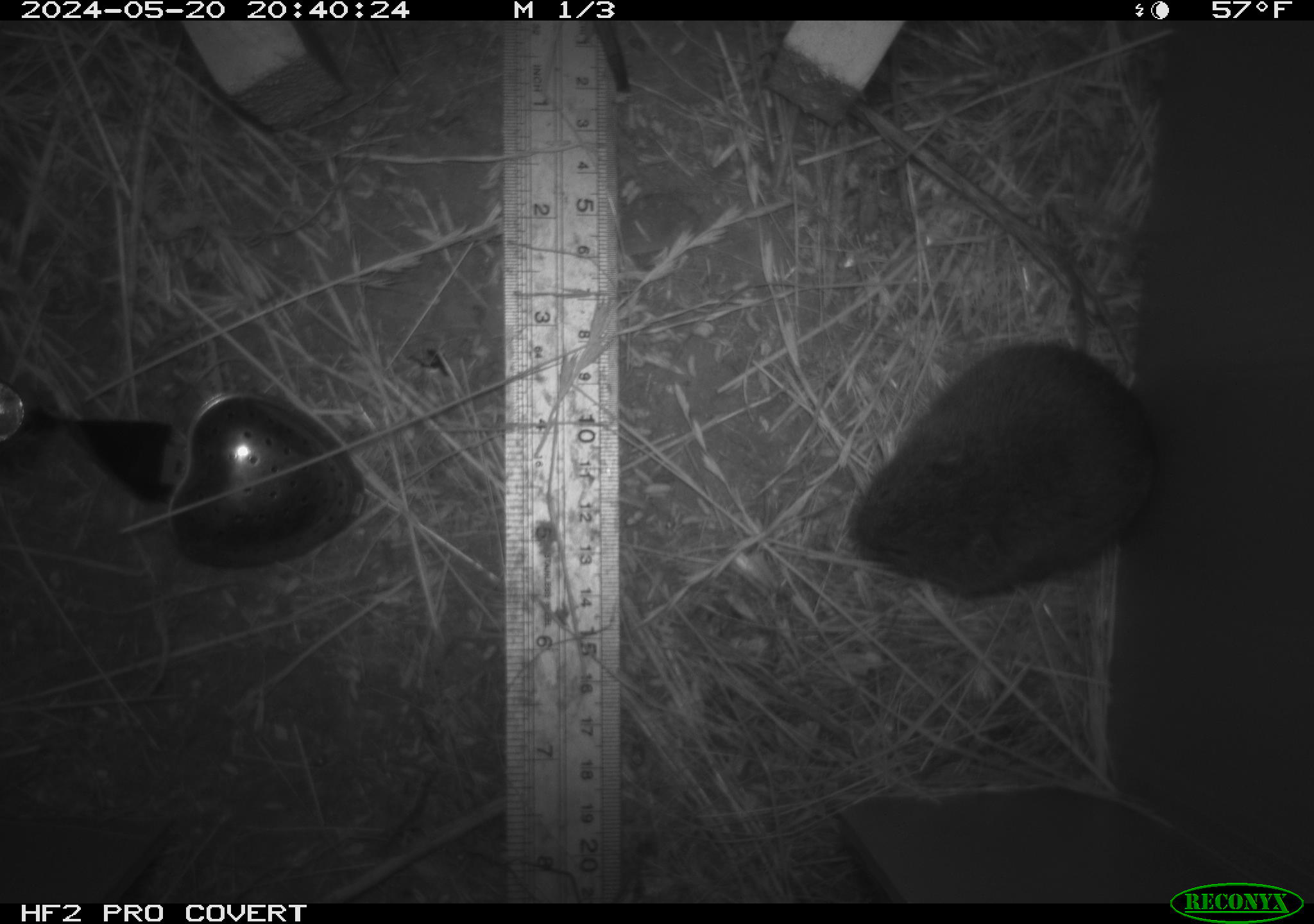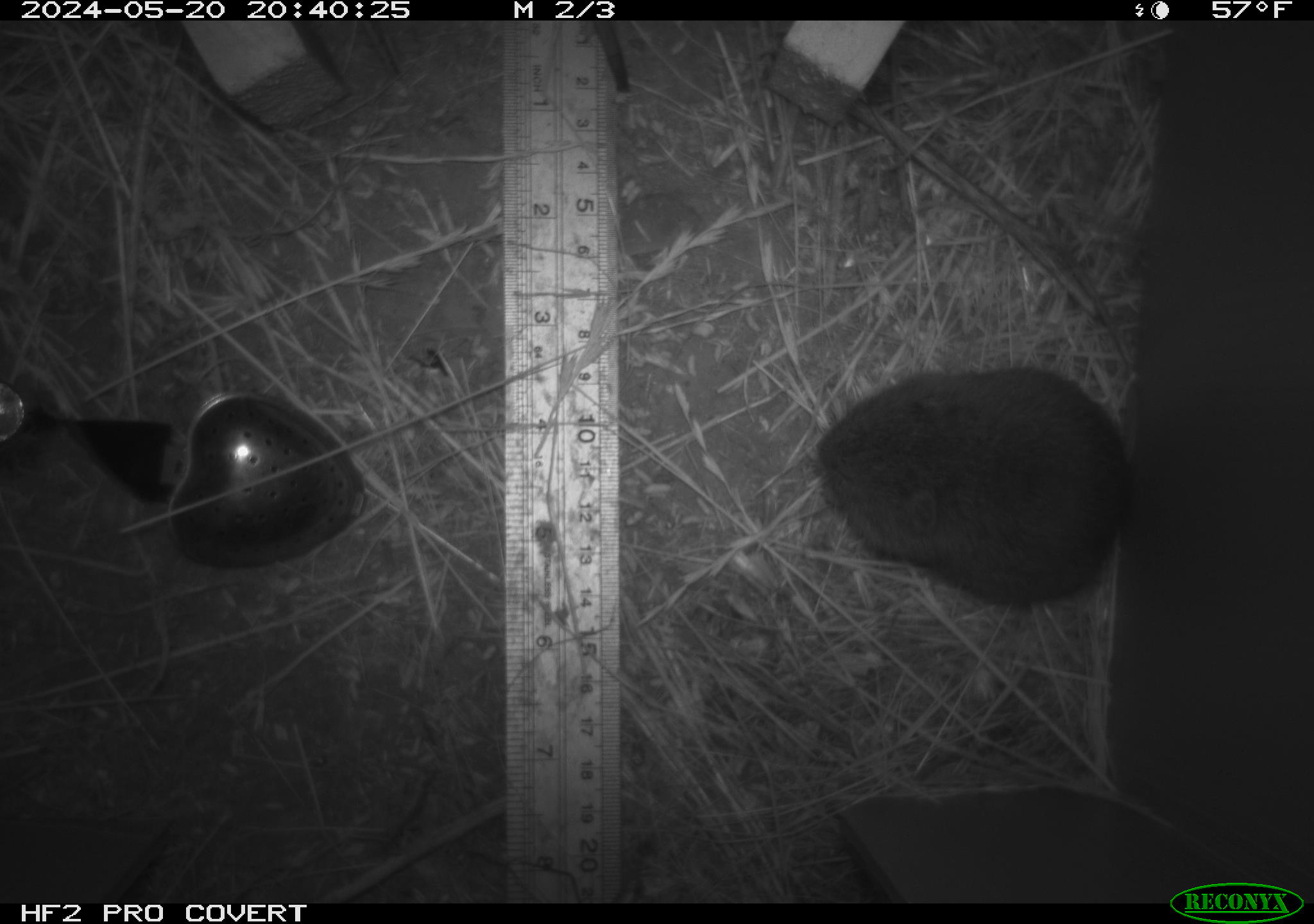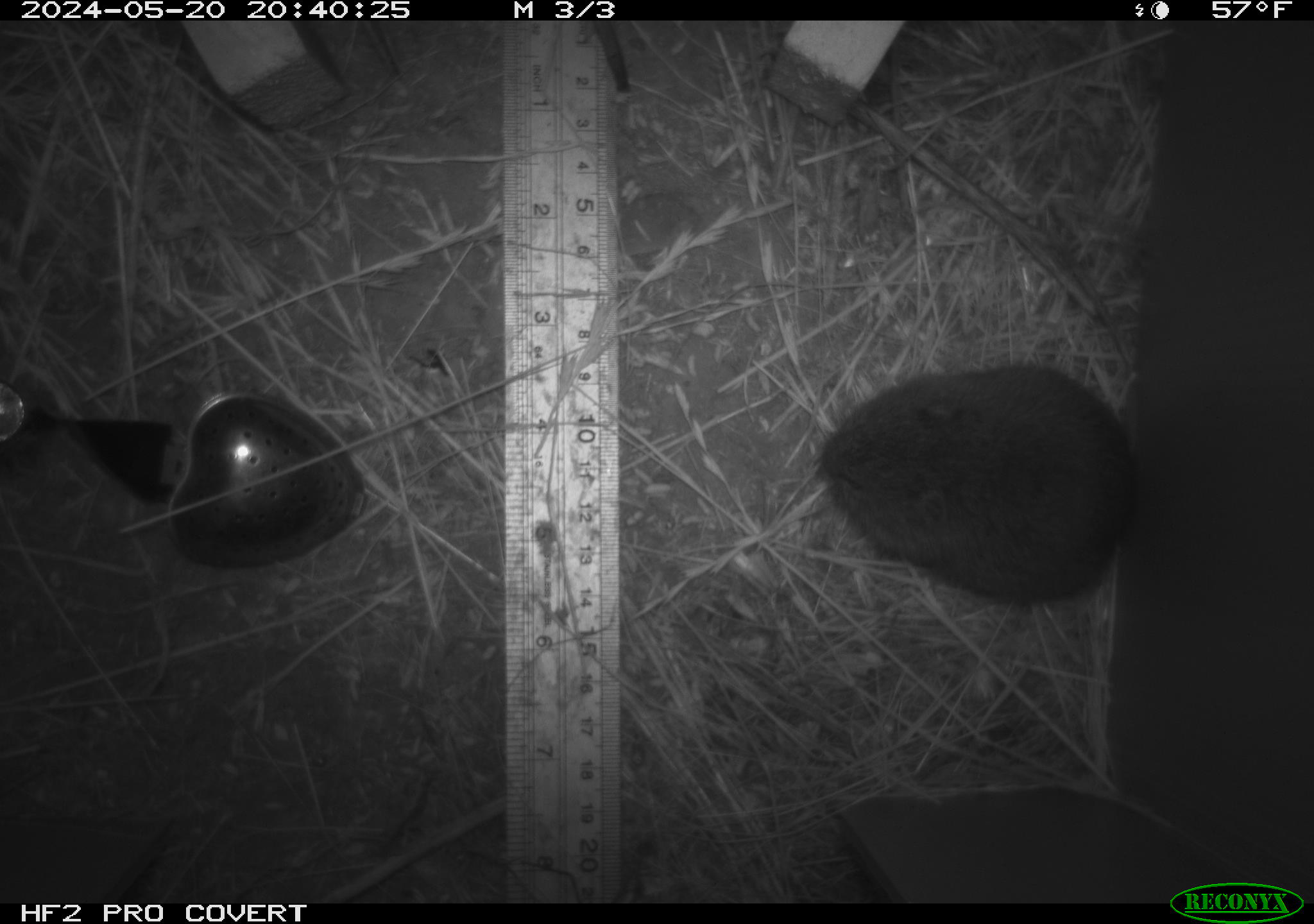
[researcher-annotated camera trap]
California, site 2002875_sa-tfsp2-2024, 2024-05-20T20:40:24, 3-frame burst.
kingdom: Animalia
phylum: Chordata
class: Mammalia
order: Rodentia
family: Cricetidae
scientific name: Arvicolinae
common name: voles, lemmings, and muskrats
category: arvicolinae subfamily